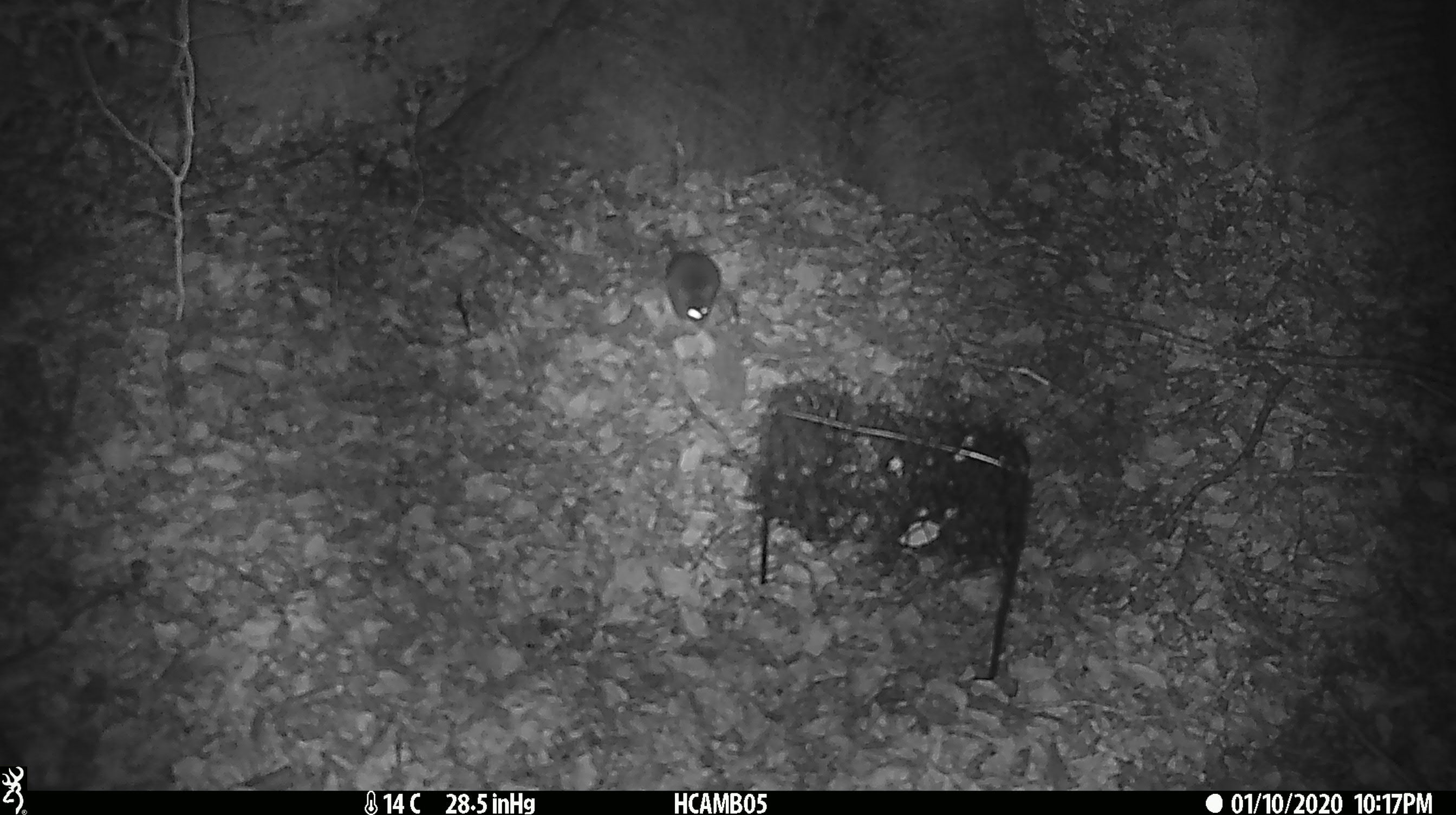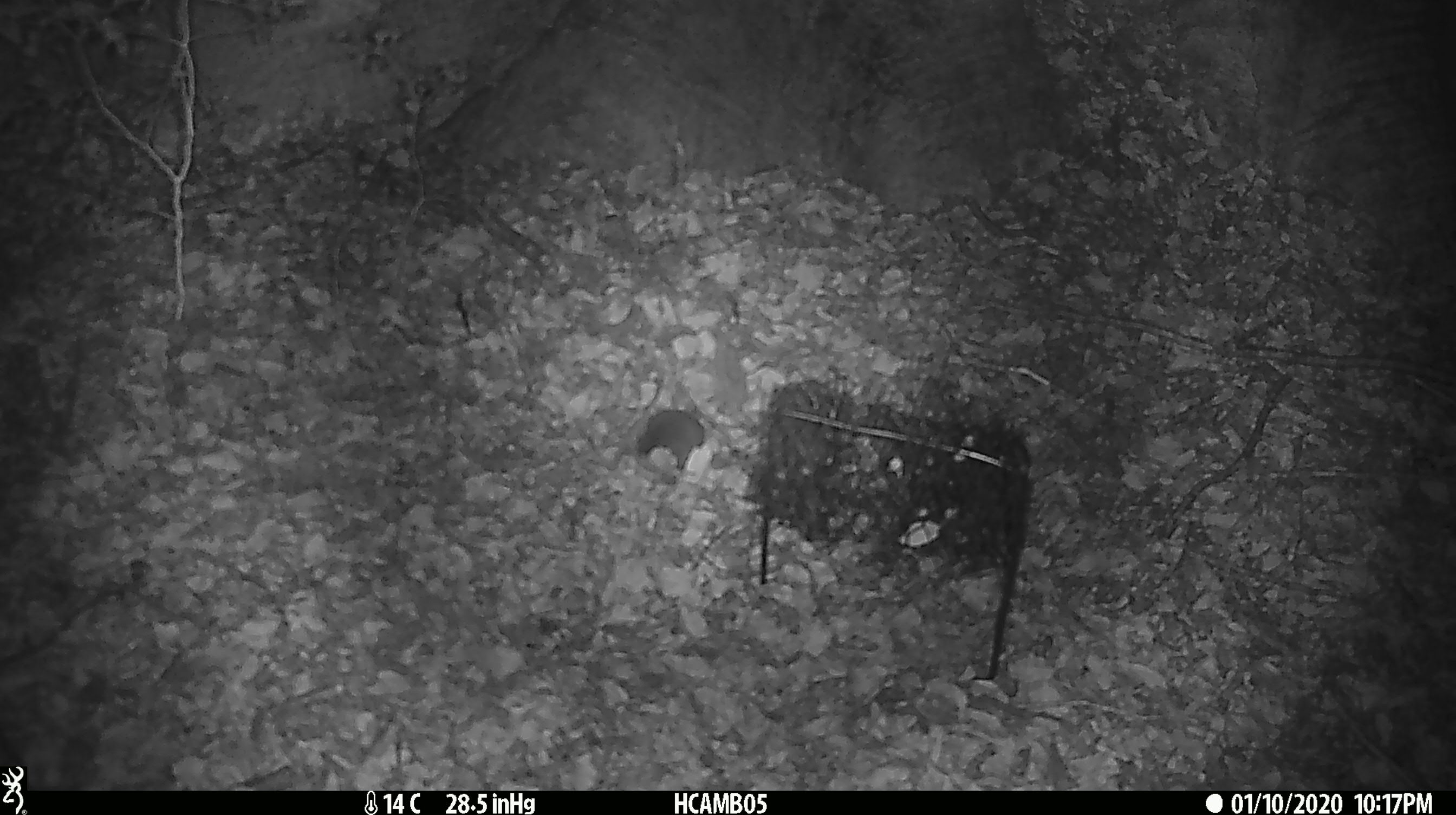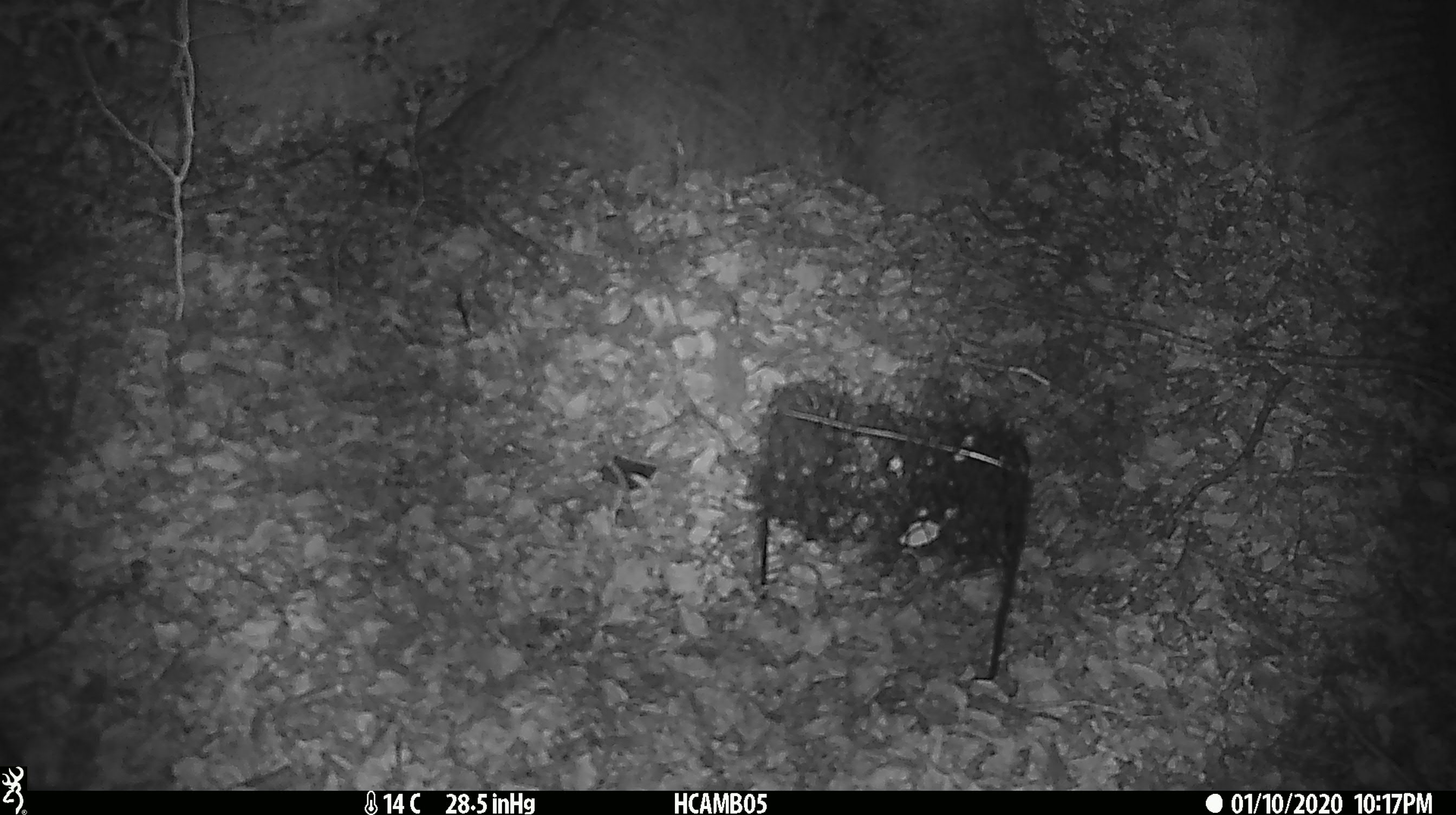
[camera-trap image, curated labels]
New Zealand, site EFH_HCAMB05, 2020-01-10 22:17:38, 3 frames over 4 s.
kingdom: Animalia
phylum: Chordata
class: Mammalia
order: Rodentia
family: Muridae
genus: Mus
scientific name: Mus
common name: mouse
Mouse (Mus).